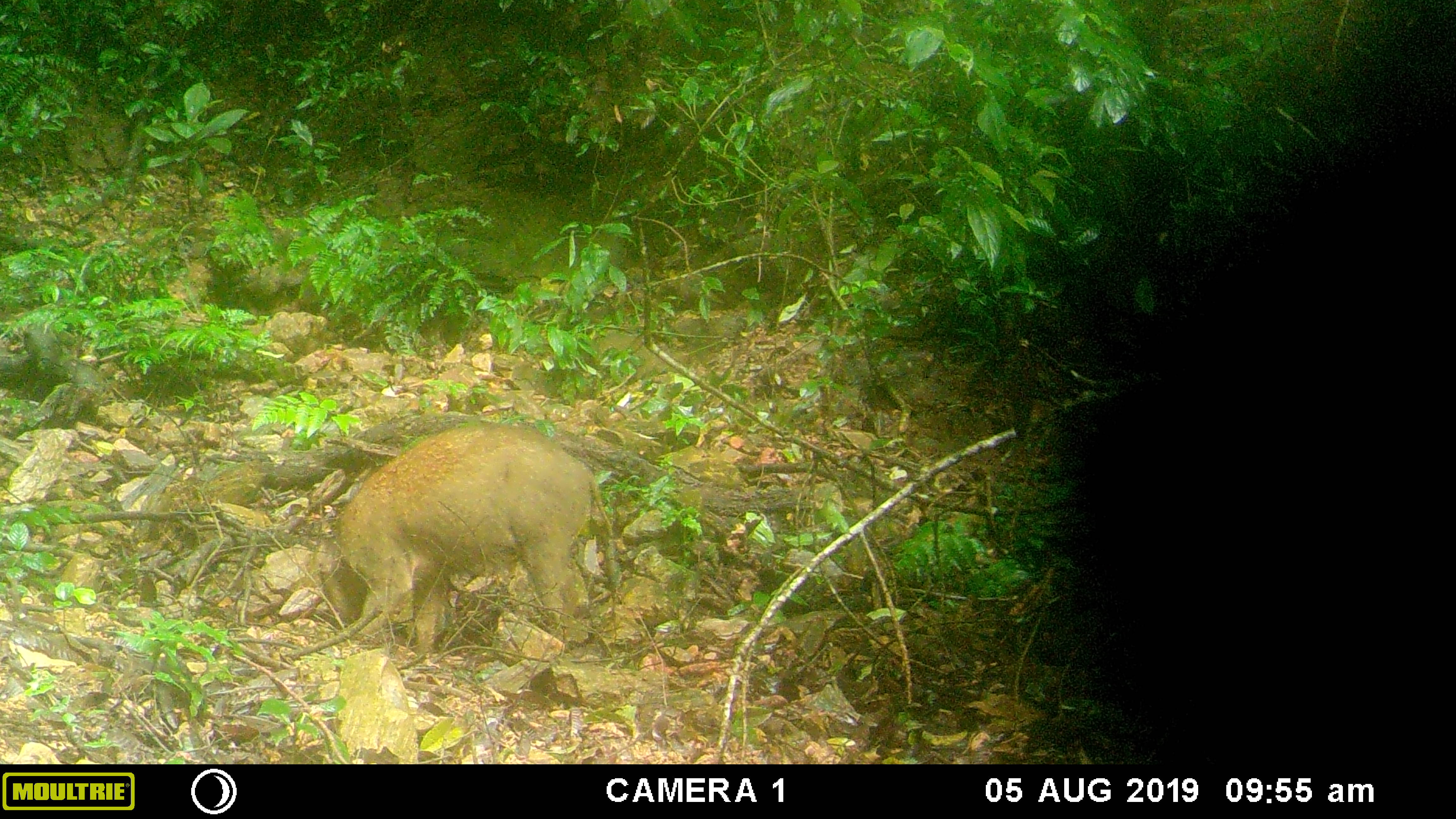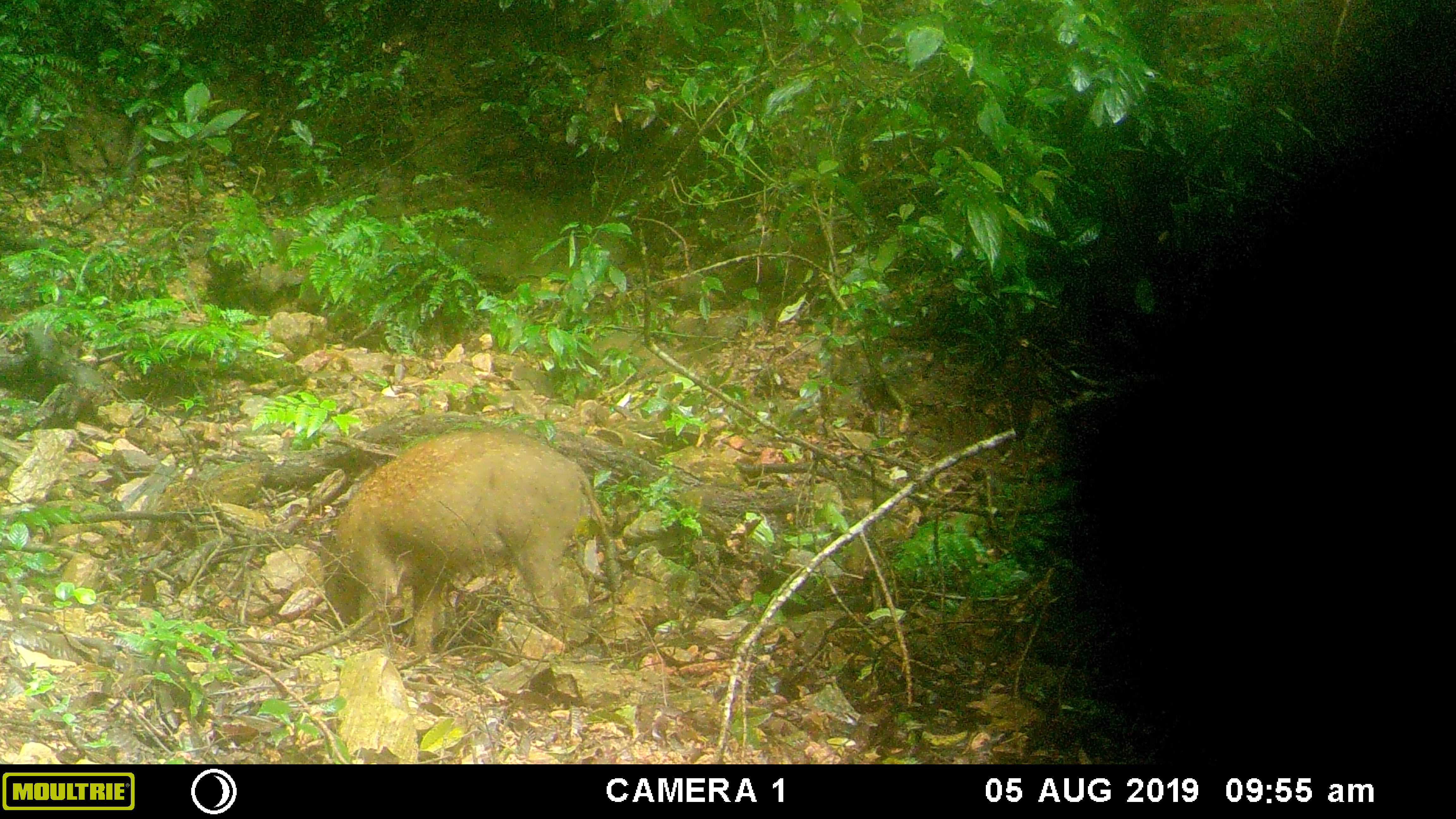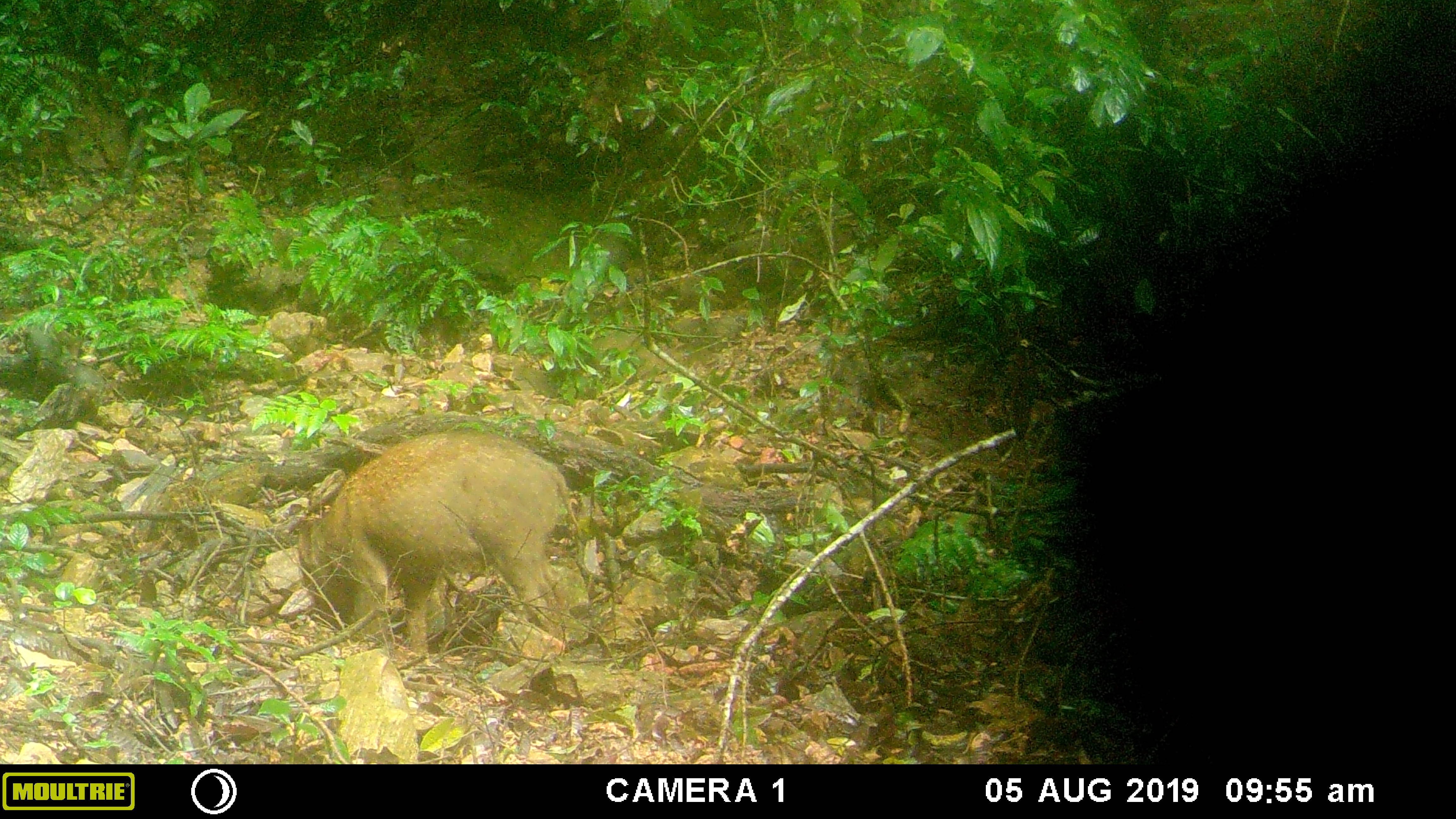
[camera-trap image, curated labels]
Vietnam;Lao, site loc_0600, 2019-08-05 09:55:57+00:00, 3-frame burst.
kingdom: Animalia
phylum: Chordata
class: Mammalia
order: Artiodactyla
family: Suidae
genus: Sus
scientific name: Sus scrofa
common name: eurasian wild pig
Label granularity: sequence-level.